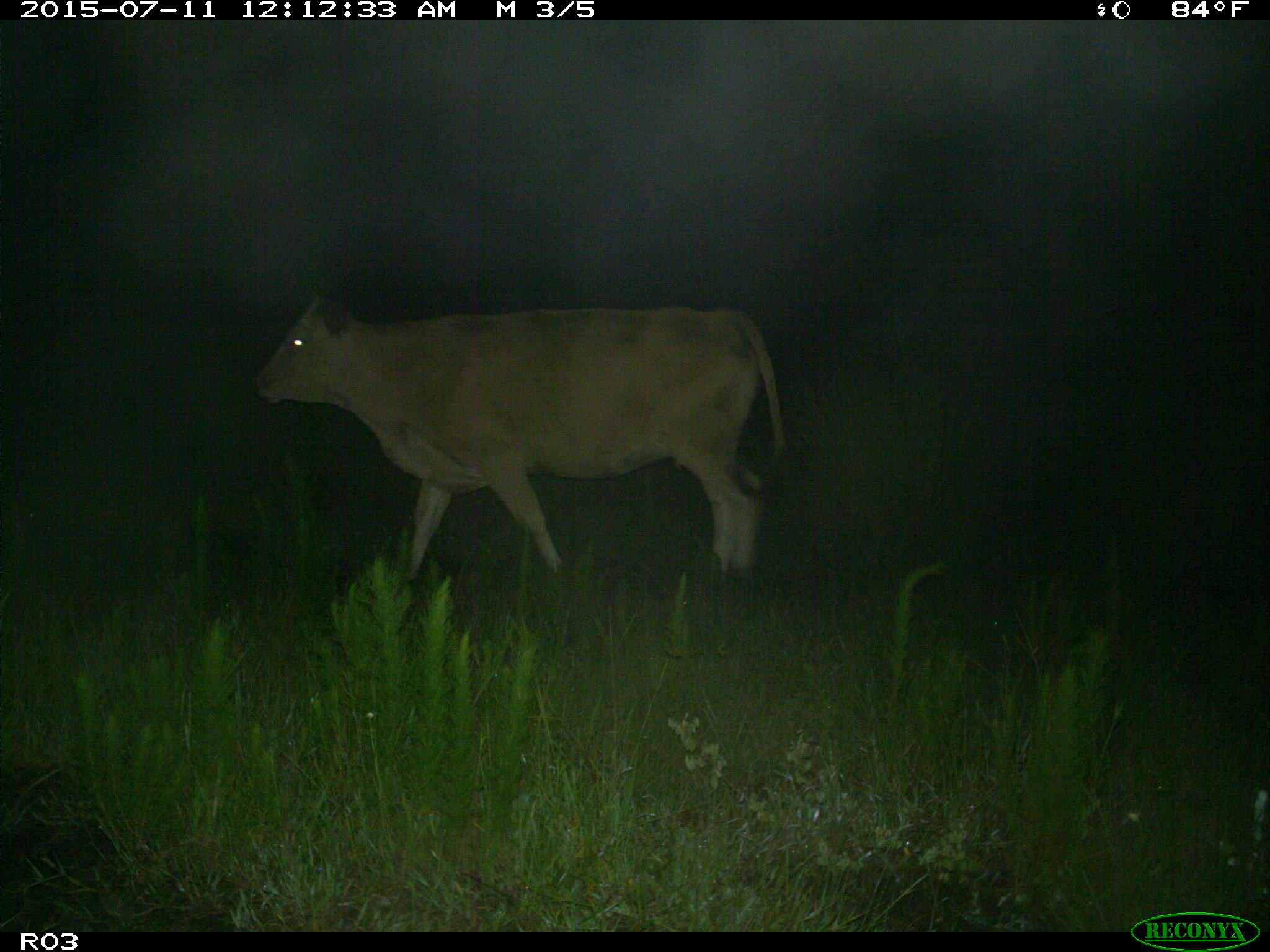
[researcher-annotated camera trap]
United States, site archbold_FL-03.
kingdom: Animalia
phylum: Chordata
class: Mammalia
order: Artiodactyla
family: Bovidae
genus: Bos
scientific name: Bos taurus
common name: domestic cow